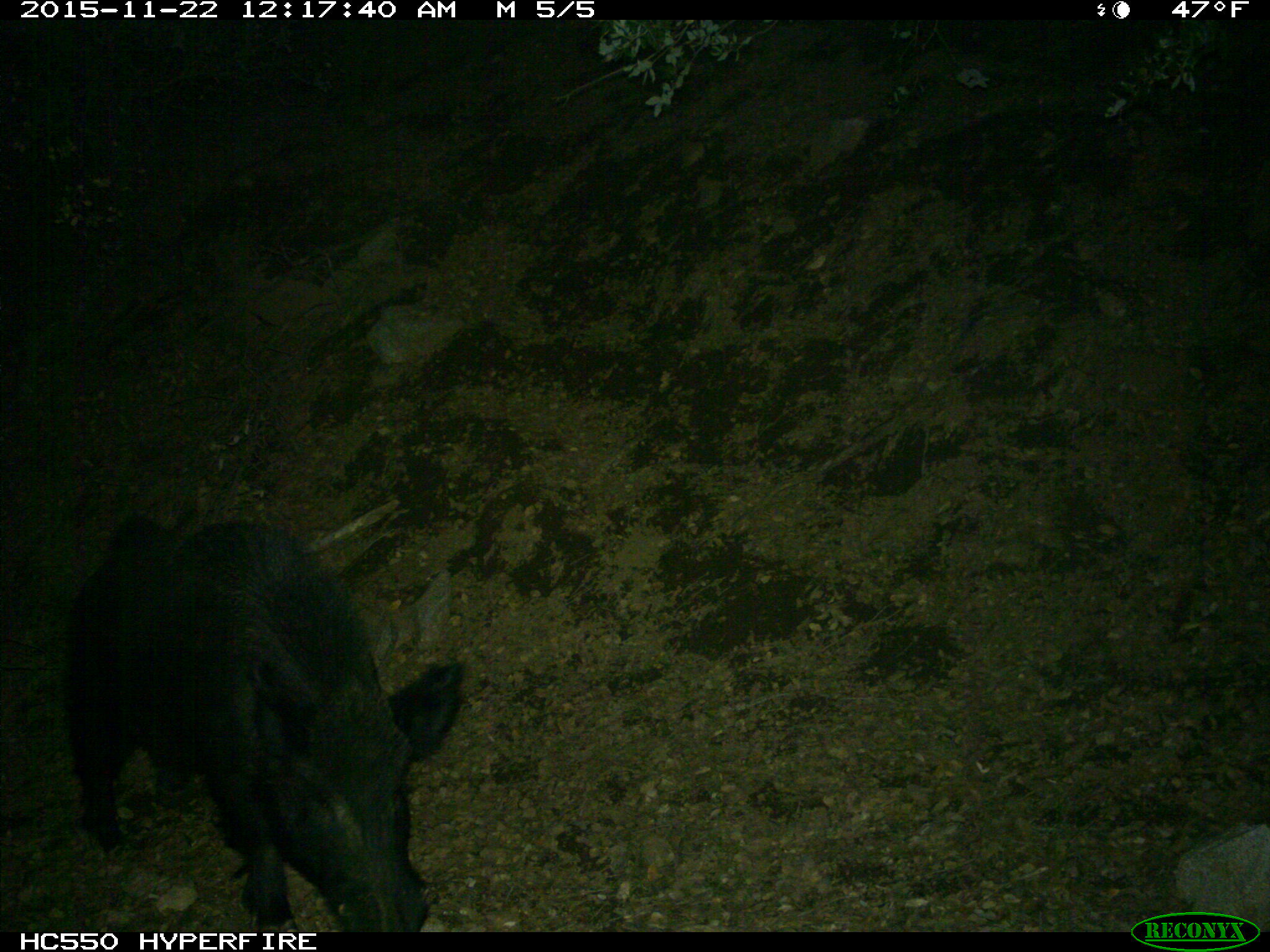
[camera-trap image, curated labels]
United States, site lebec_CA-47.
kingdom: Animalia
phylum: Chordata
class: Mammalia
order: Artiodactyla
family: Suidae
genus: Sus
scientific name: Sus scrofa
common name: wild boar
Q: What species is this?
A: Sus scrofa (wild boar).